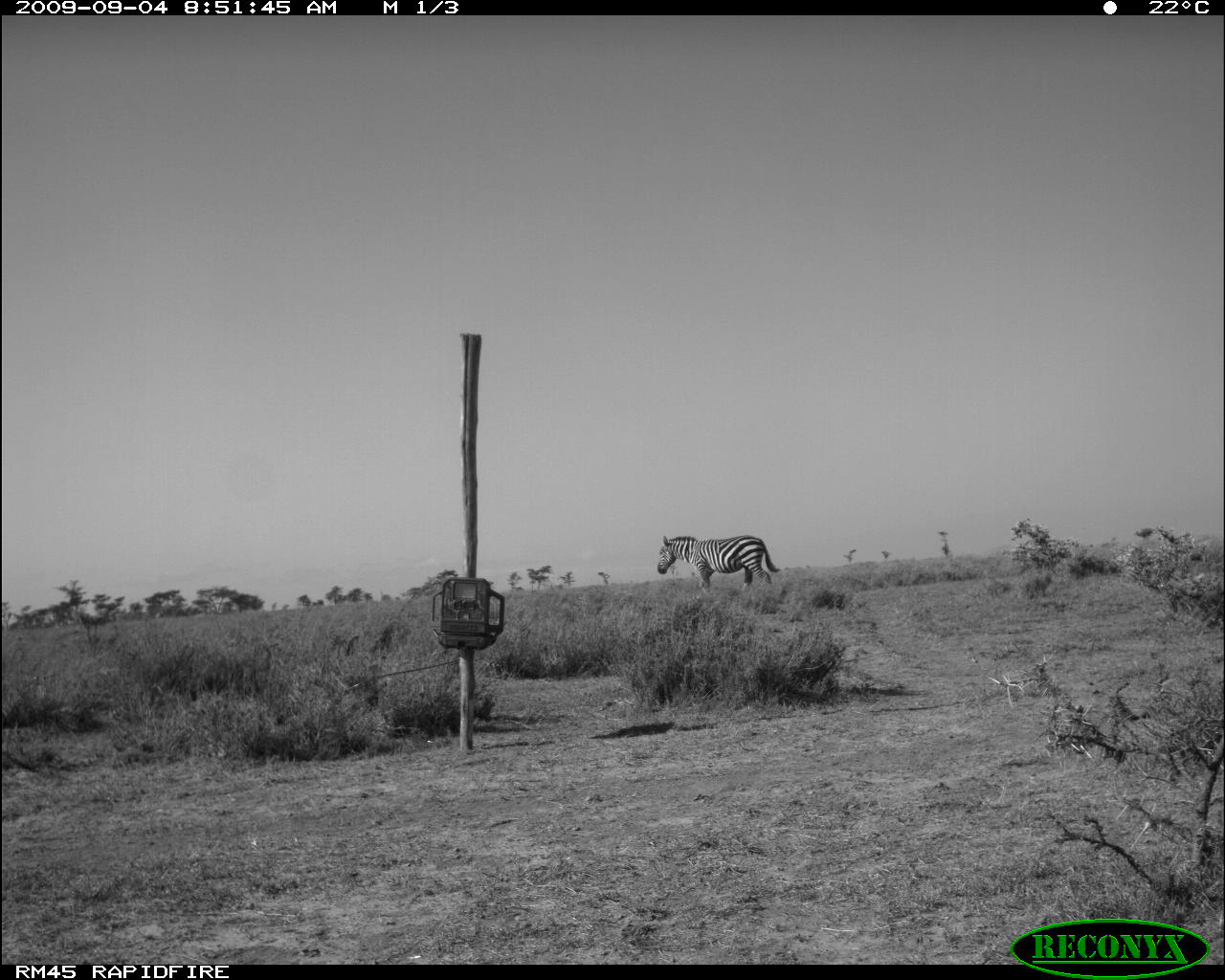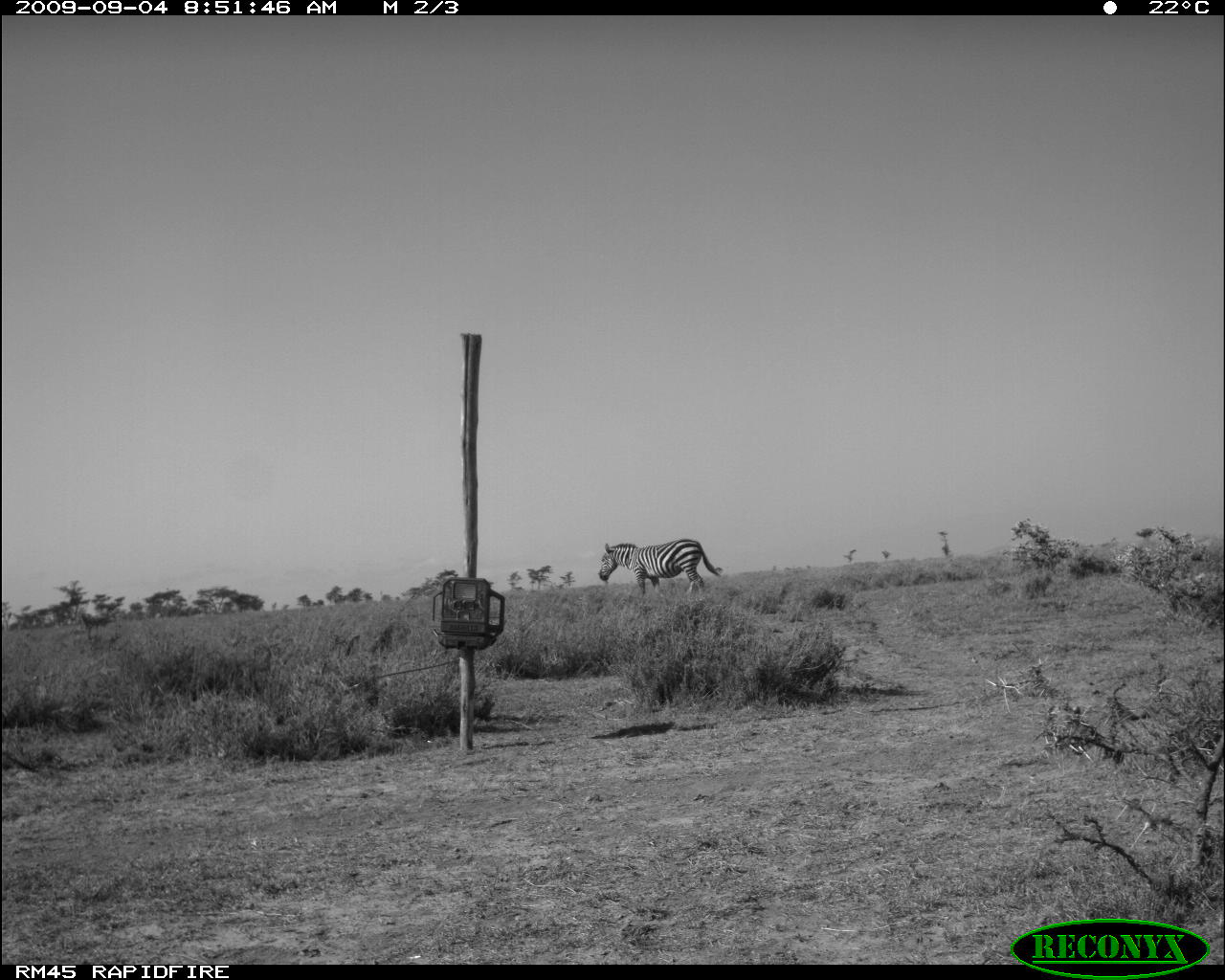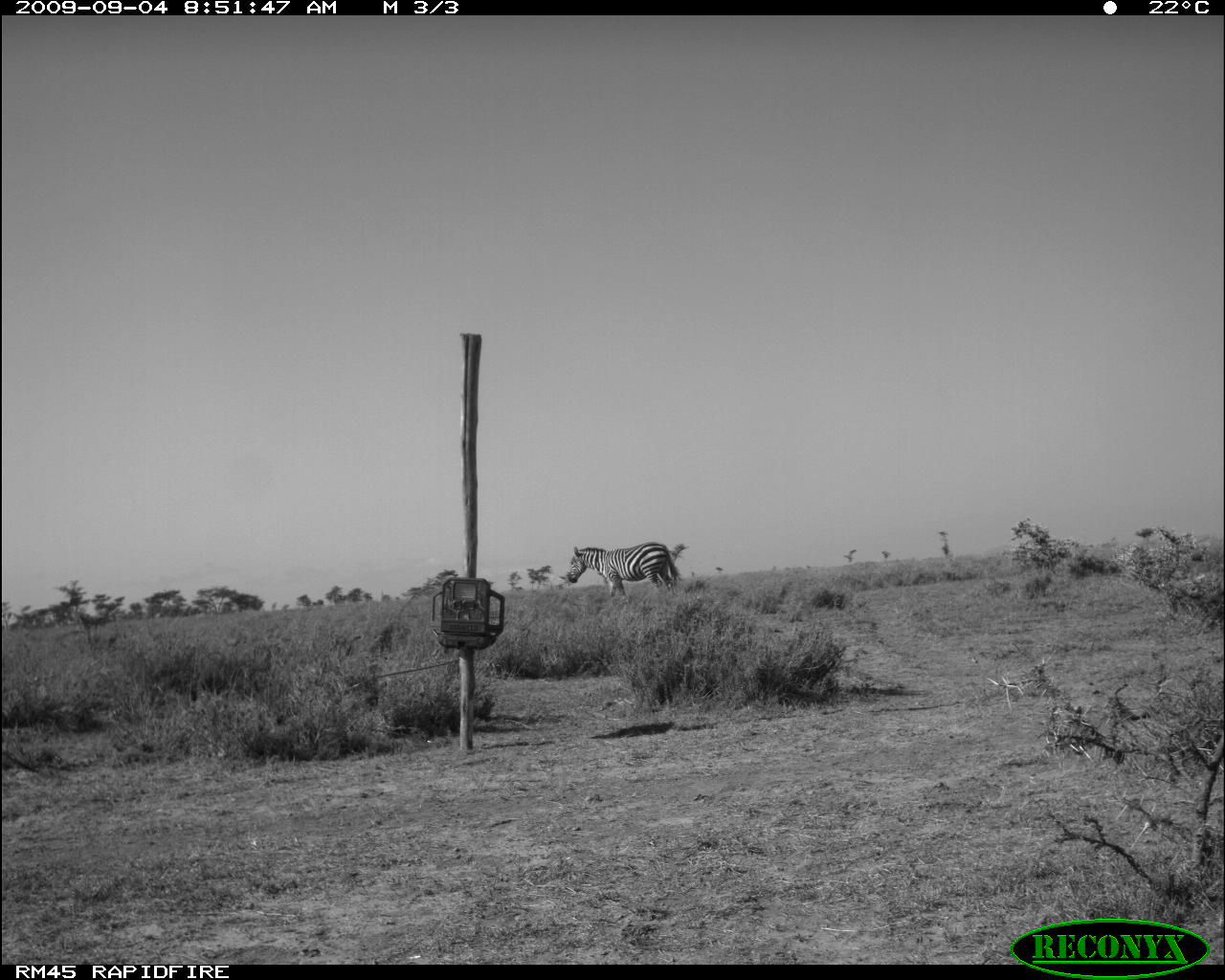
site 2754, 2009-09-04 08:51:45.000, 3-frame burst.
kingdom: Animalia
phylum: Chordata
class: Mammalia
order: Perissodactyla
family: Equidae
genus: Equus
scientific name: Equus quagga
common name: plains zebra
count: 1